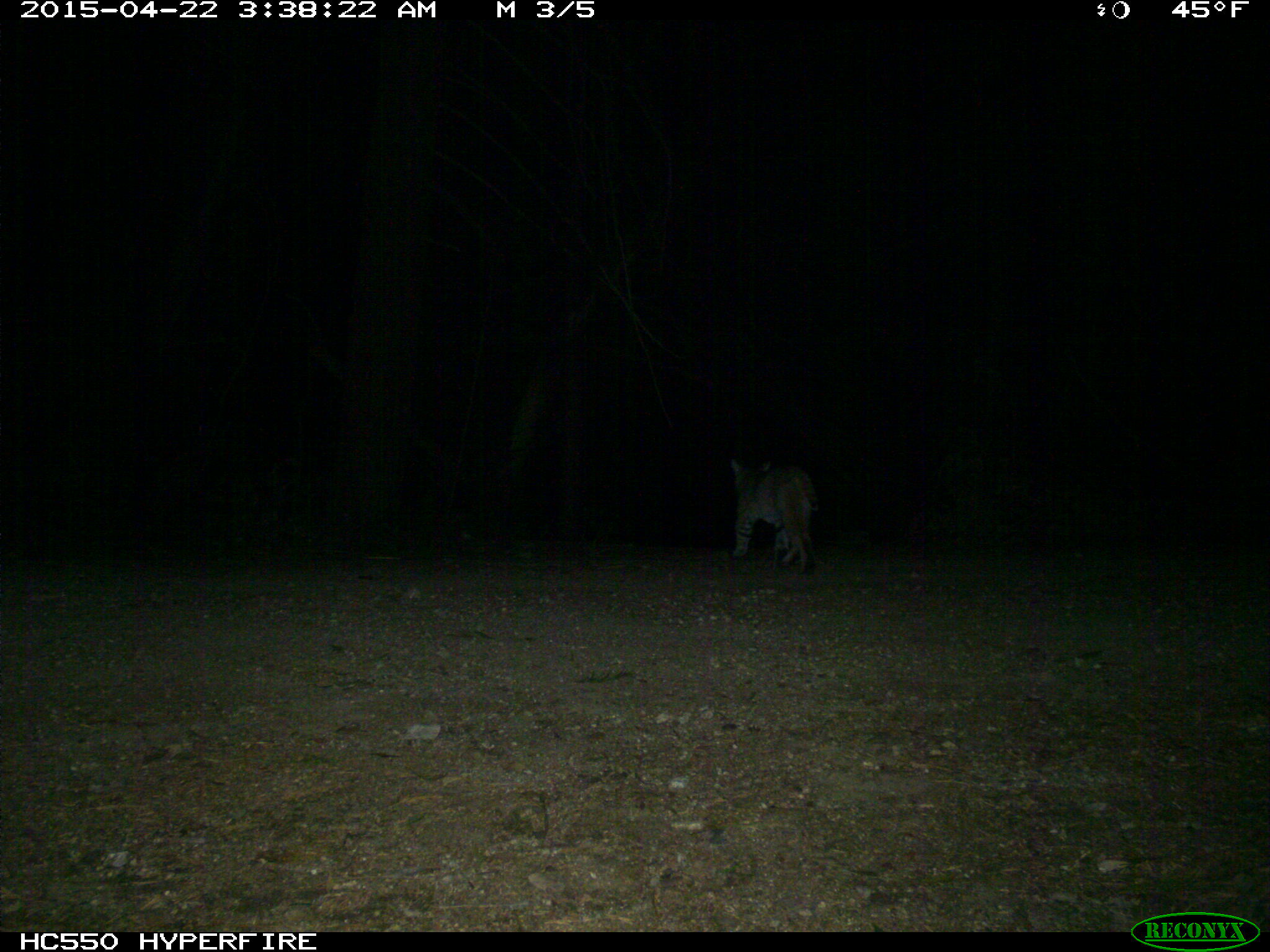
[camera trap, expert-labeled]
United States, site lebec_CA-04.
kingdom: Animalia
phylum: Chordata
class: Mammalia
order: Carnivora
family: Felidae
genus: Lynx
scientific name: Lynx rufus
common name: bobcat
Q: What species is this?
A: Lynx rufus (bobcat).